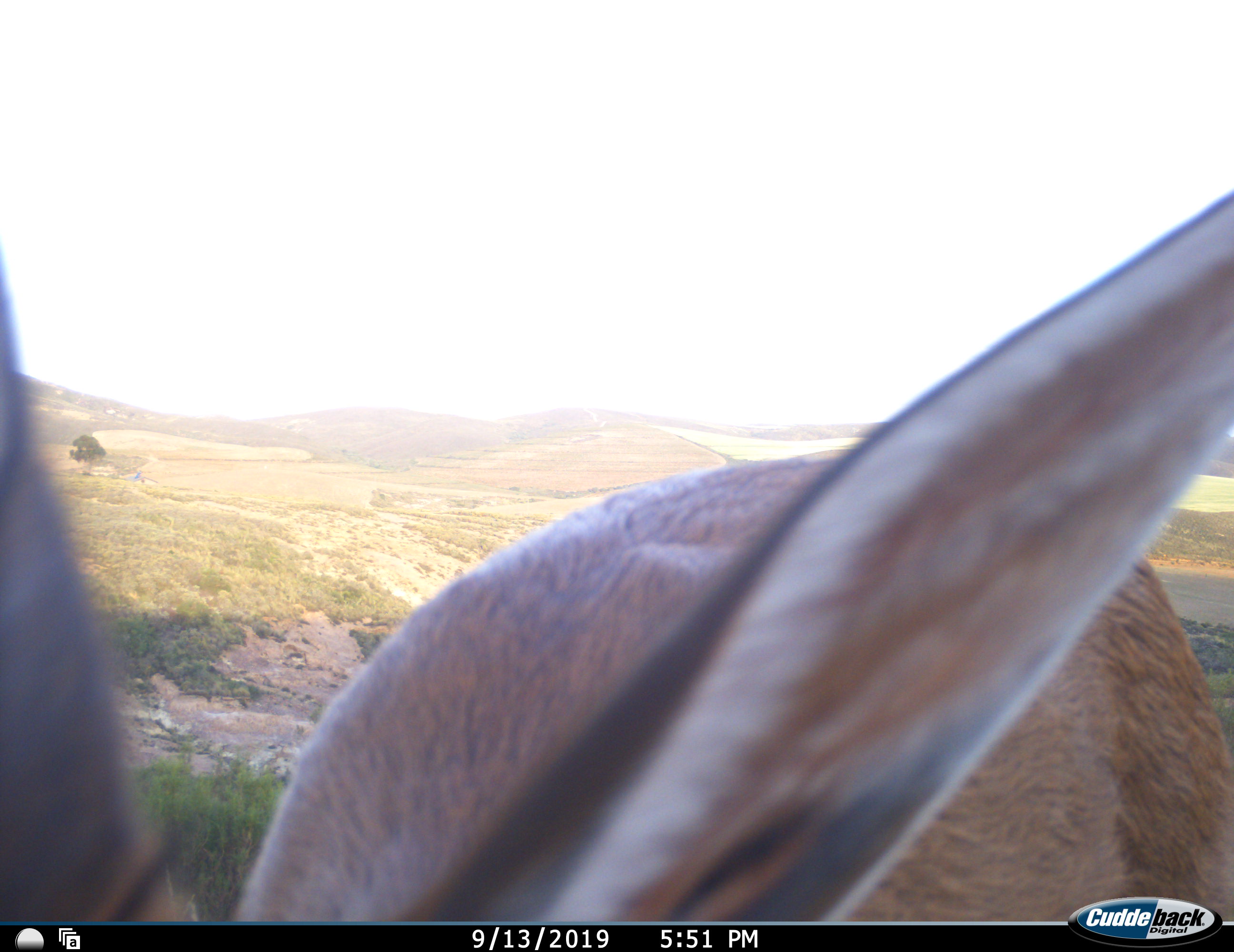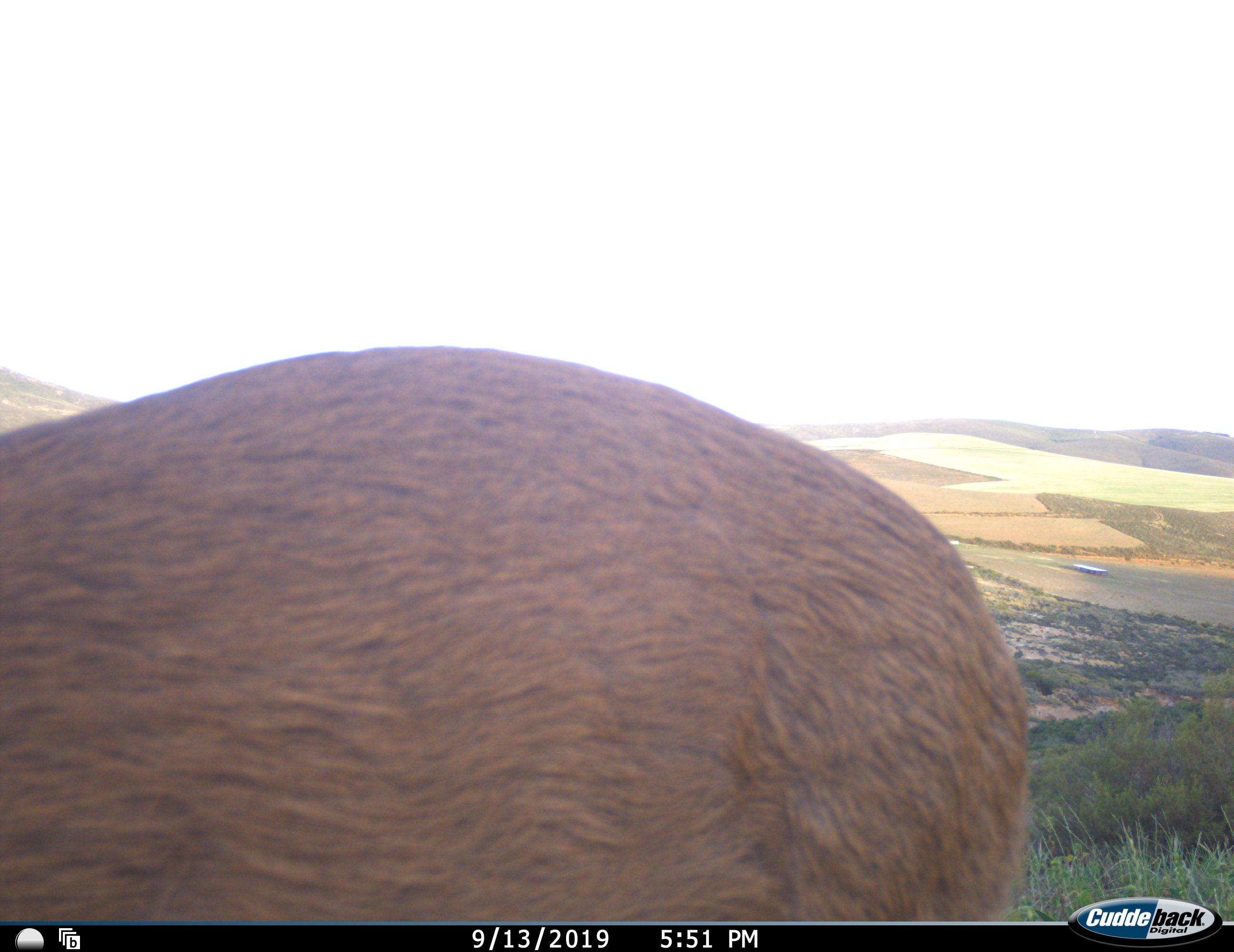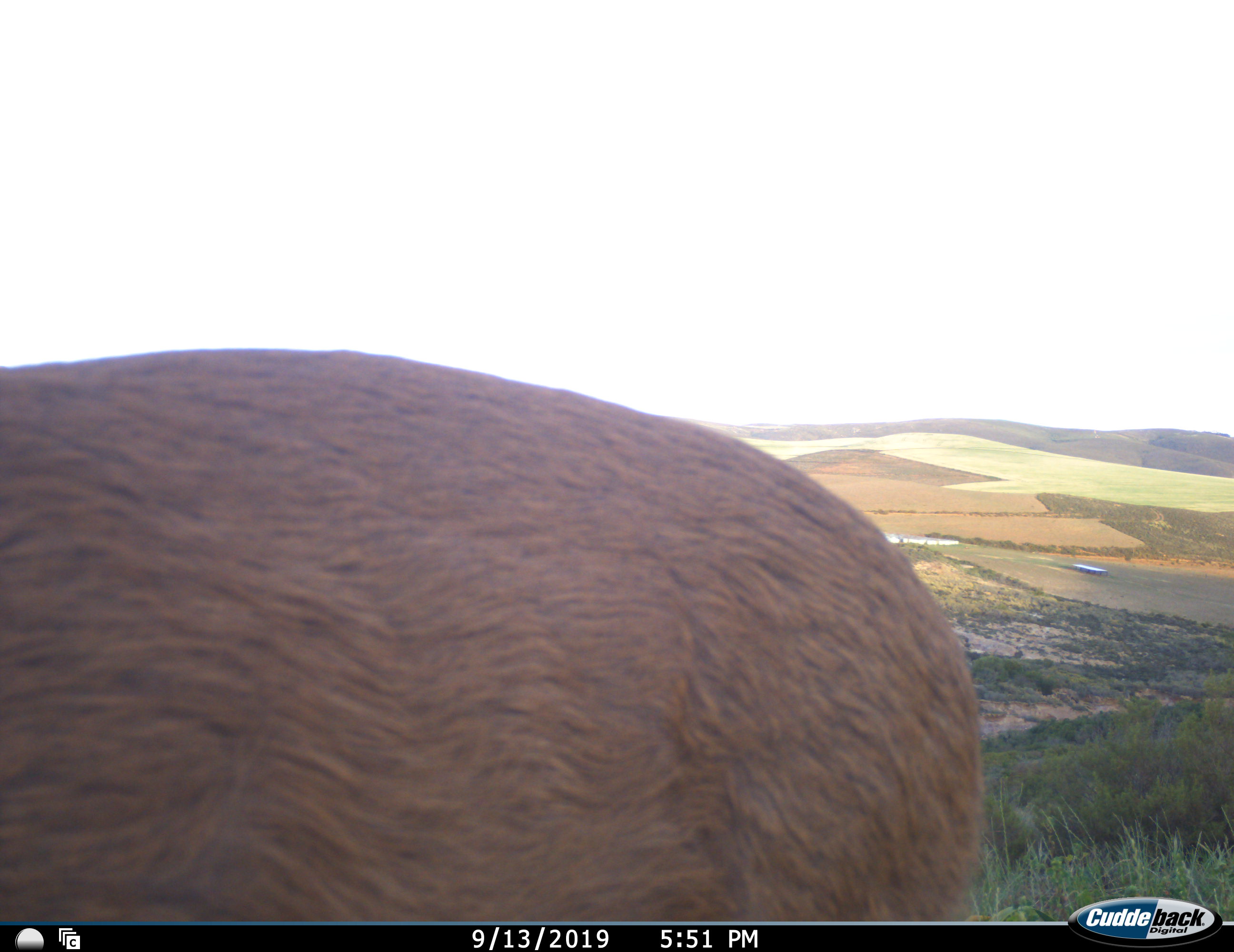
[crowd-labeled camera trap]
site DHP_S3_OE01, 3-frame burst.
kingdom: Animalia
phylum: Chordata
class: Mammalia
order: Artiodactyla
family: Bovidae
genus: Pelea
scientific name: Pelea capreolus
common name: grey rhebok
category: rhebokgrey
Rhebokgrey (grey rhebok) (Pelea capreolus), count 1. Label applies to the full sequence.